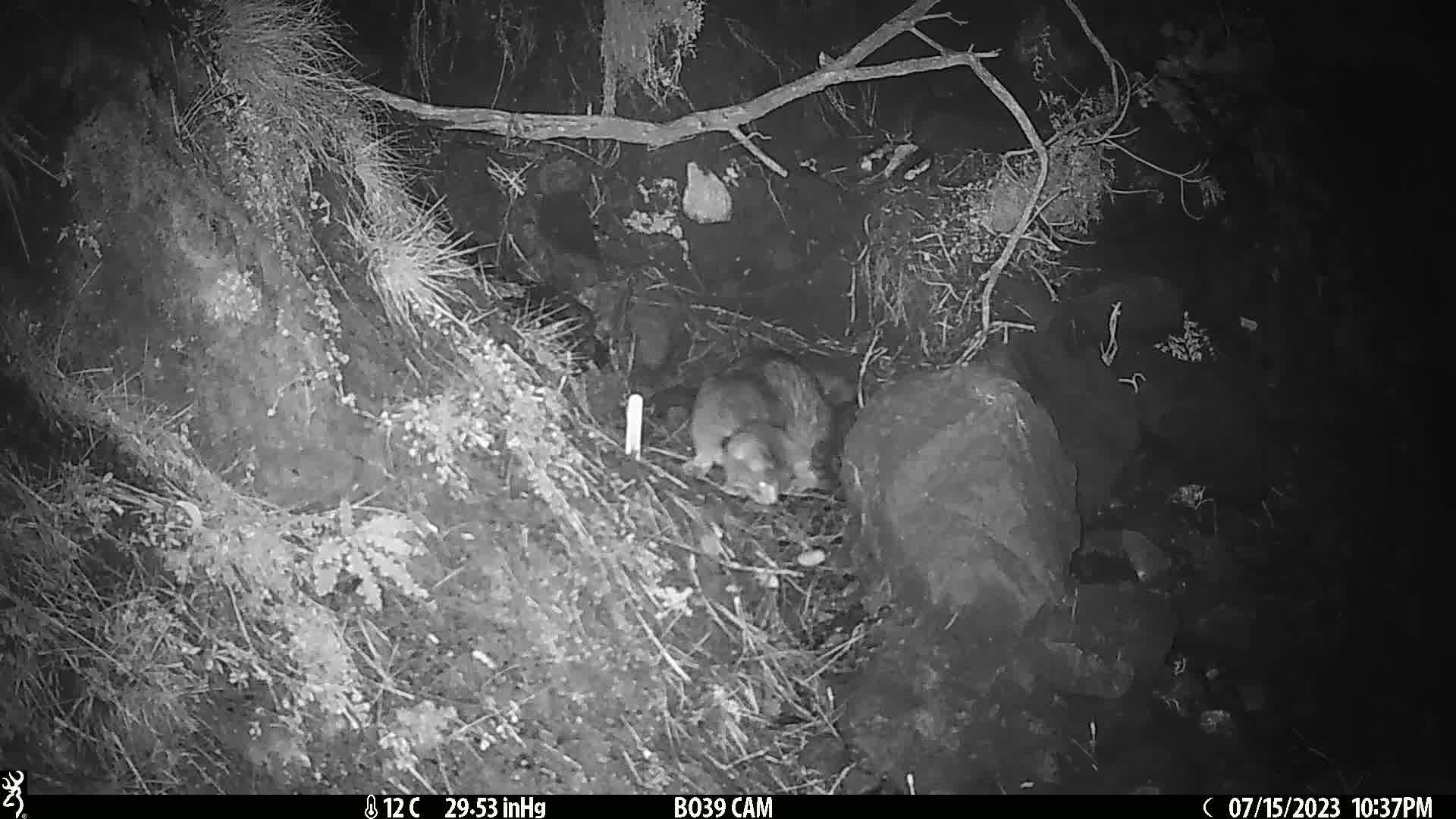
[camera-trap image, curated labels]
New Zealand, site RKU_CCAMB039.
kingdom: Animalia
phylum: Chordata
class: Mammalia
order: Carnivora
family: Felidae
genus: Felis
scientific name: Felis catus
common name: domestic cat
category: cat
Cat (domestic cat) (Felis catus).